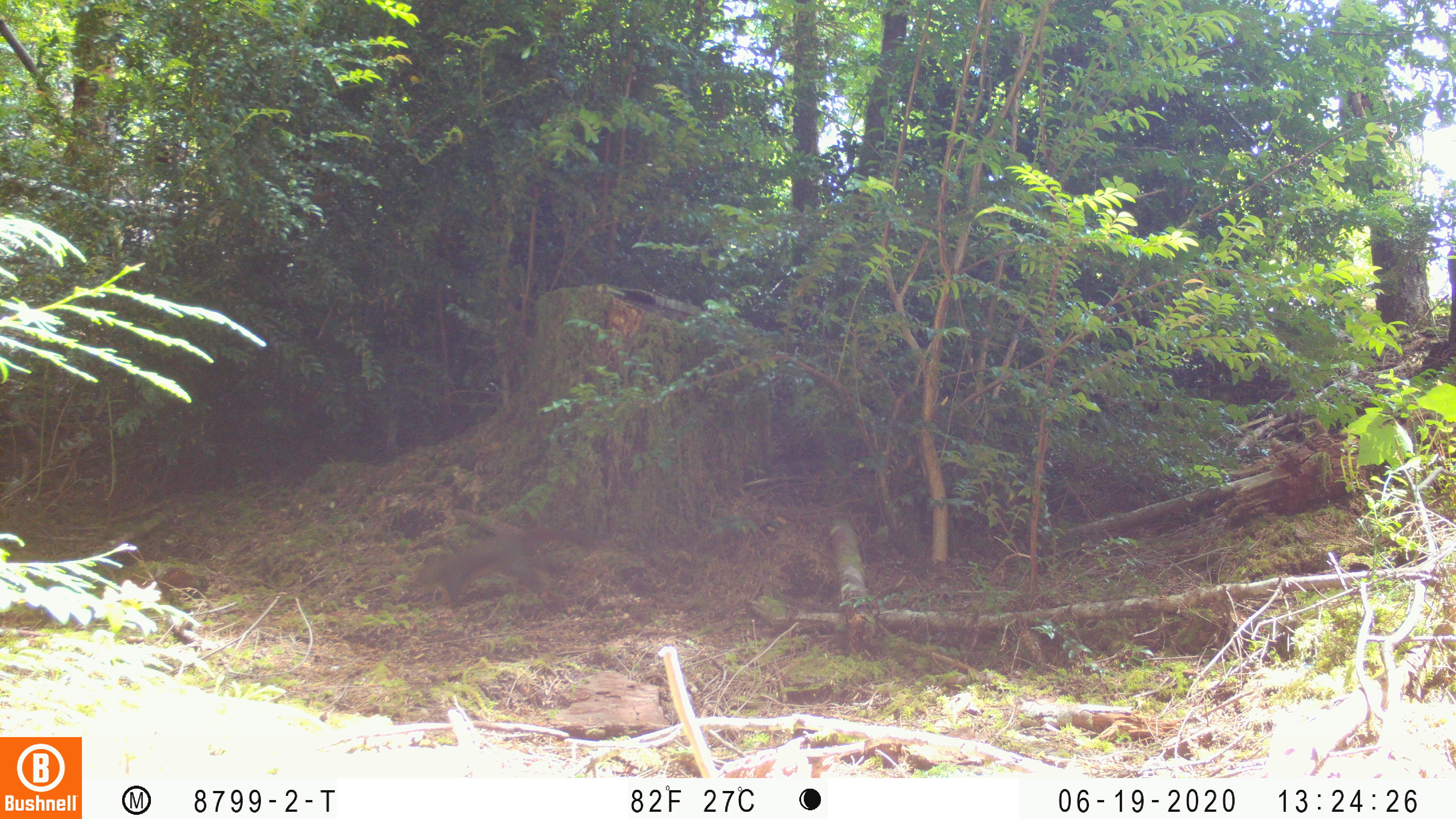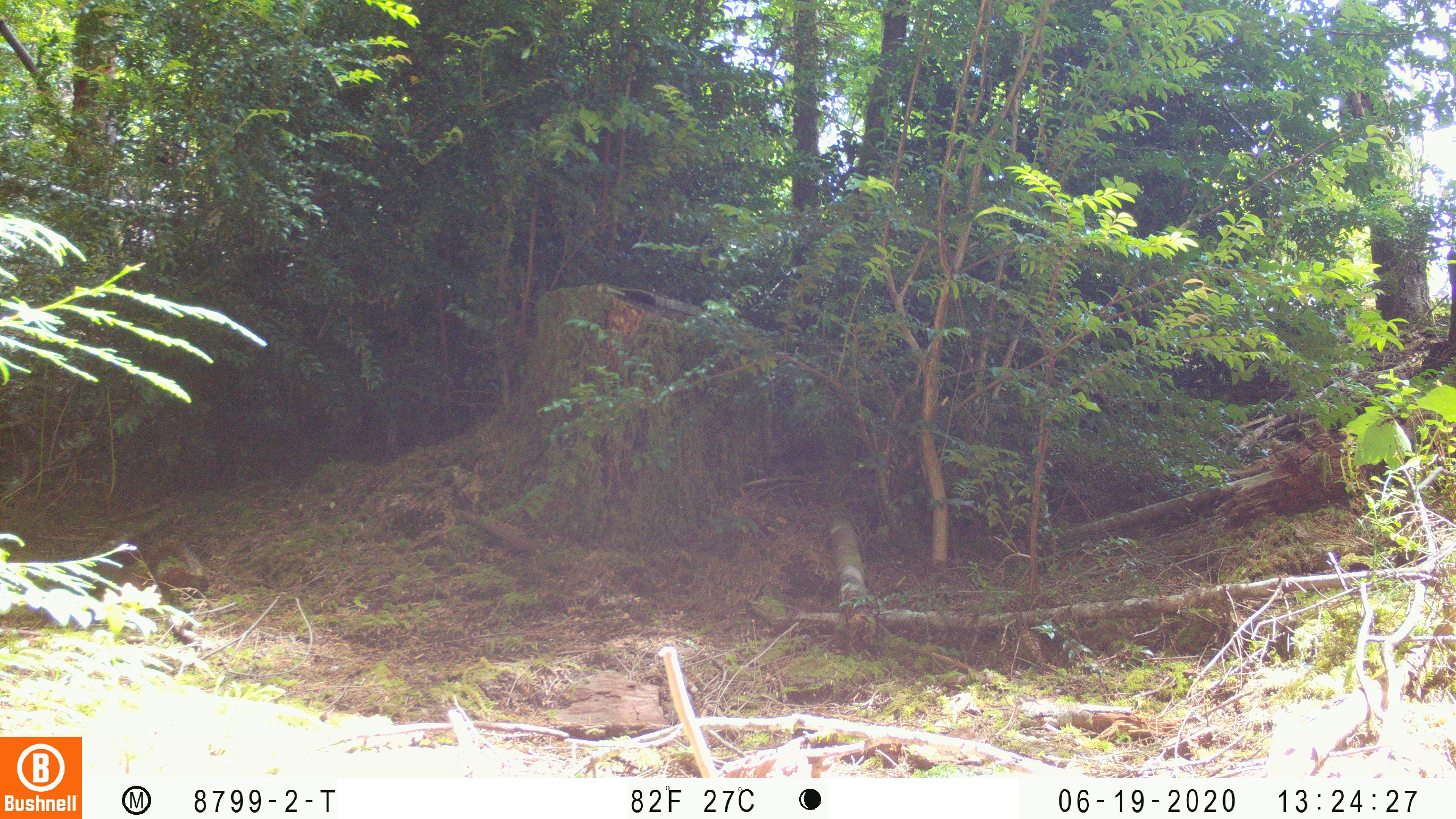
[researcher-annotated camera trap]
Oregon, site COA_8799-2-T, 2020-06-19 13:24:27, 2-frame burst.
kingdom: Animalia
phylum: Chordata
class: Mammalia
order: Rodentia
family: Sciuridae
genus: Tamiasciurus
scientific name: Tamiasciurus douglasii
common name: douglas squirrel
Douglas squirrel (Tamiasciurus douglasii).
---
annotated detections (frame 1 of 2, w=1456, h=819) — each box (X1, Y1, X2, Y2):
douglas squirrel: (400, 525, 560, 607)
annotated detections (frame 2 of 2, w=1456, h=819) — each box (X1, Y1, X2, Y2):
douglas squirrel: (89, 539, 203, 598)